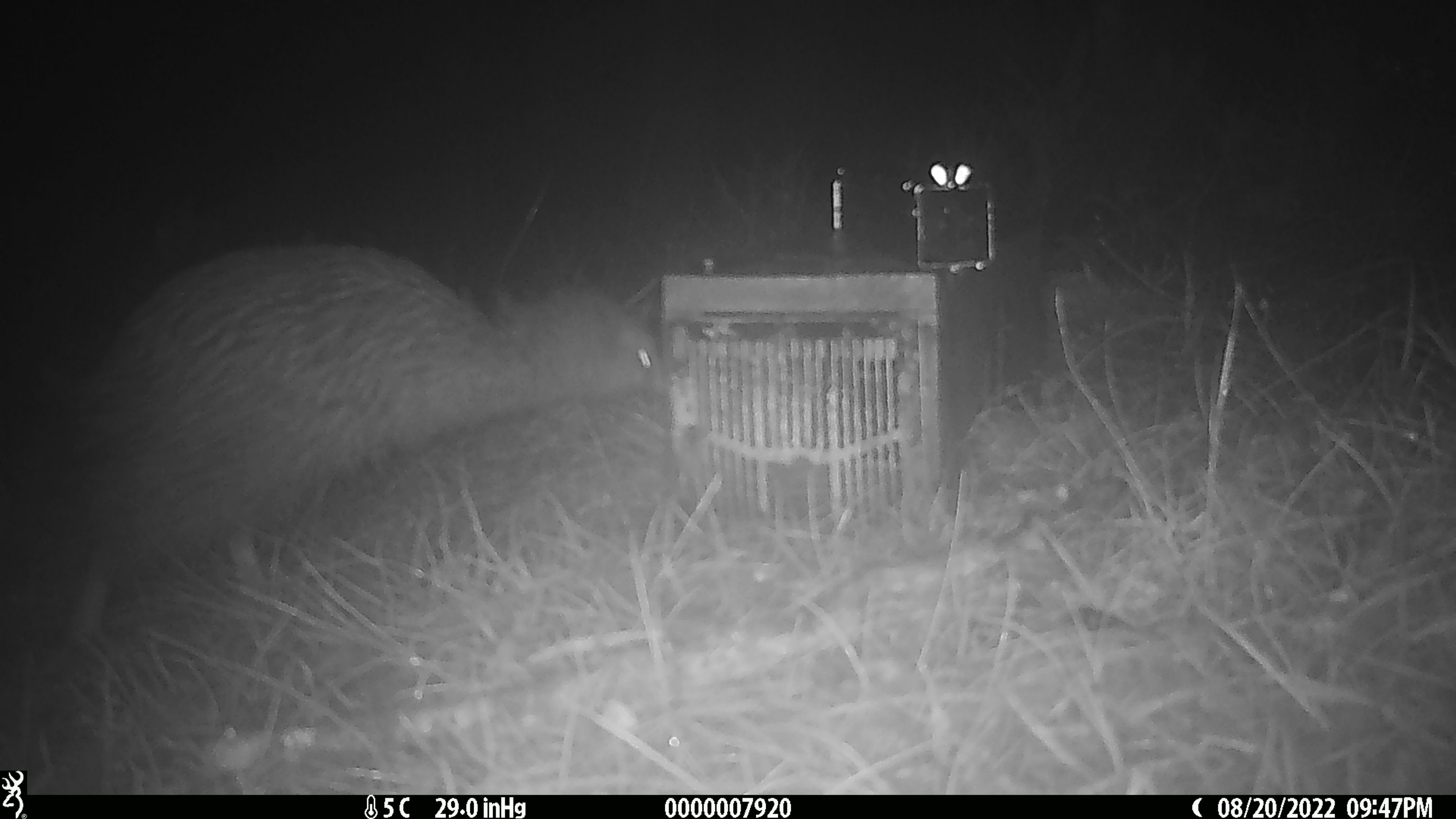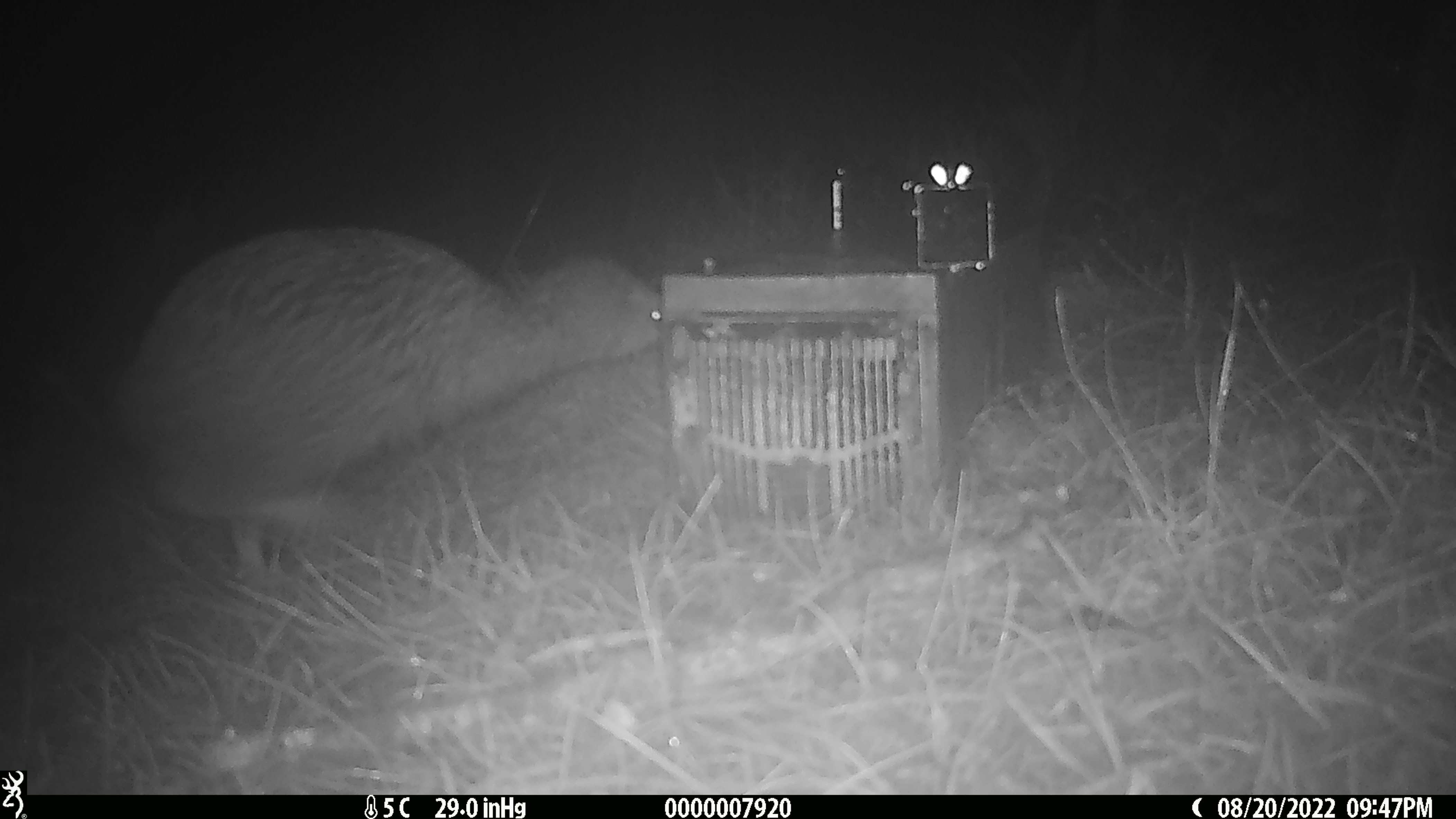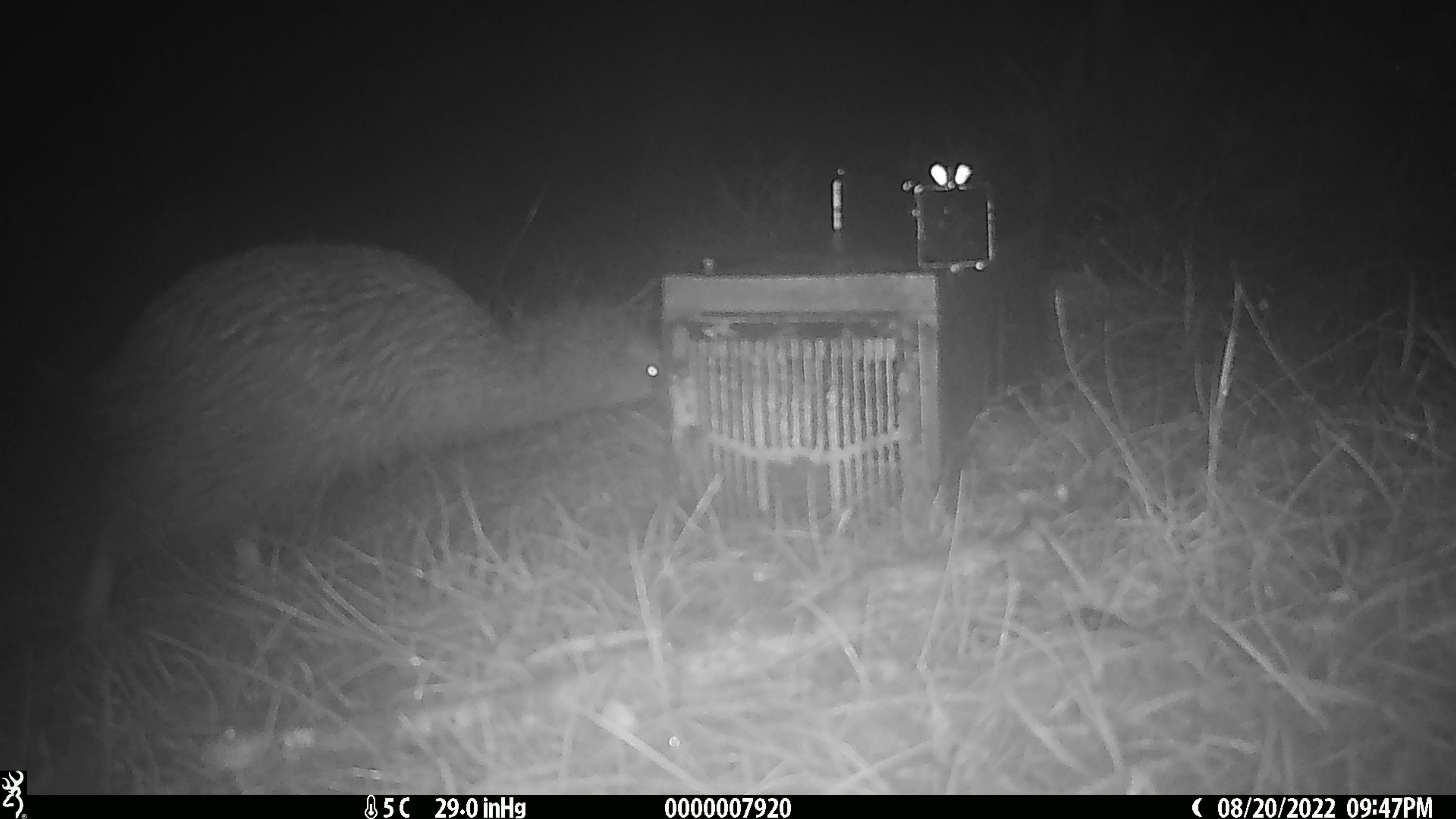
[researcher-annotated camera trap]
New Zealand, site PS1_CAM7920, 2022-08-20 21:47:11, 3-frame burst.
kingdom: Animalia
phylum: Chordata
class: Aves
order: Apterygiformes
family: Apterygidae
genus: Apteryx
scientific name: Apteryx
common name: kiwi